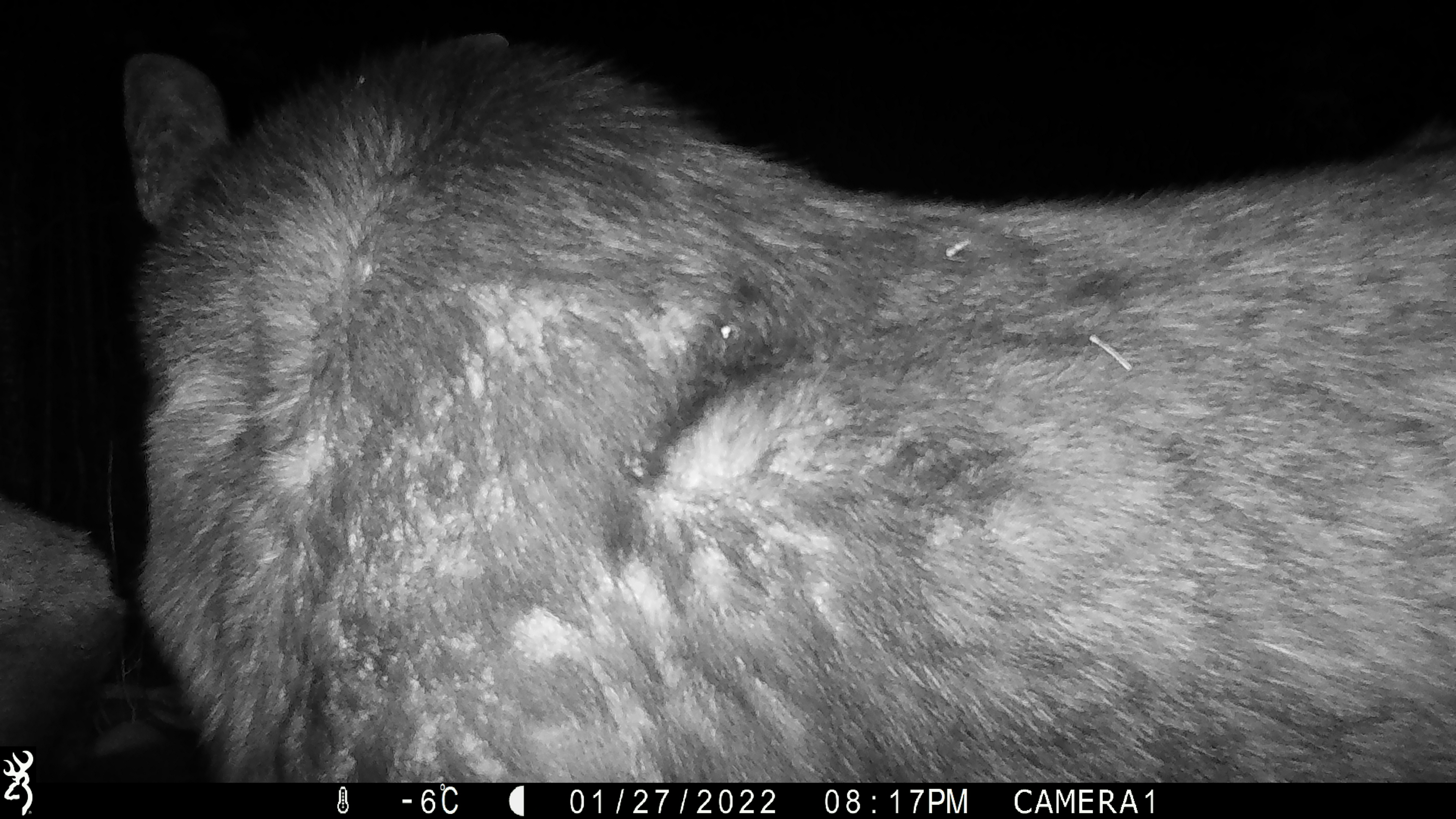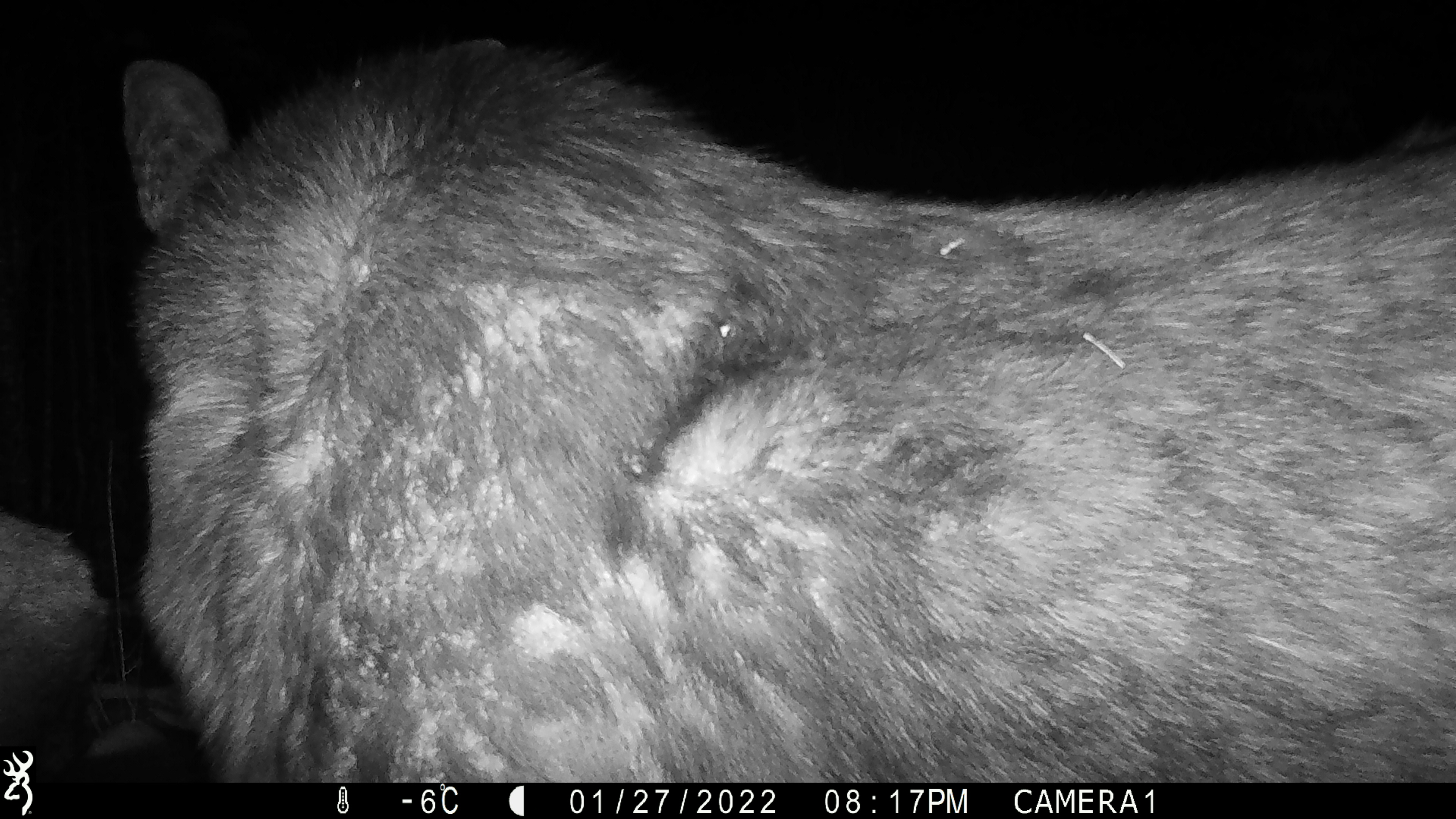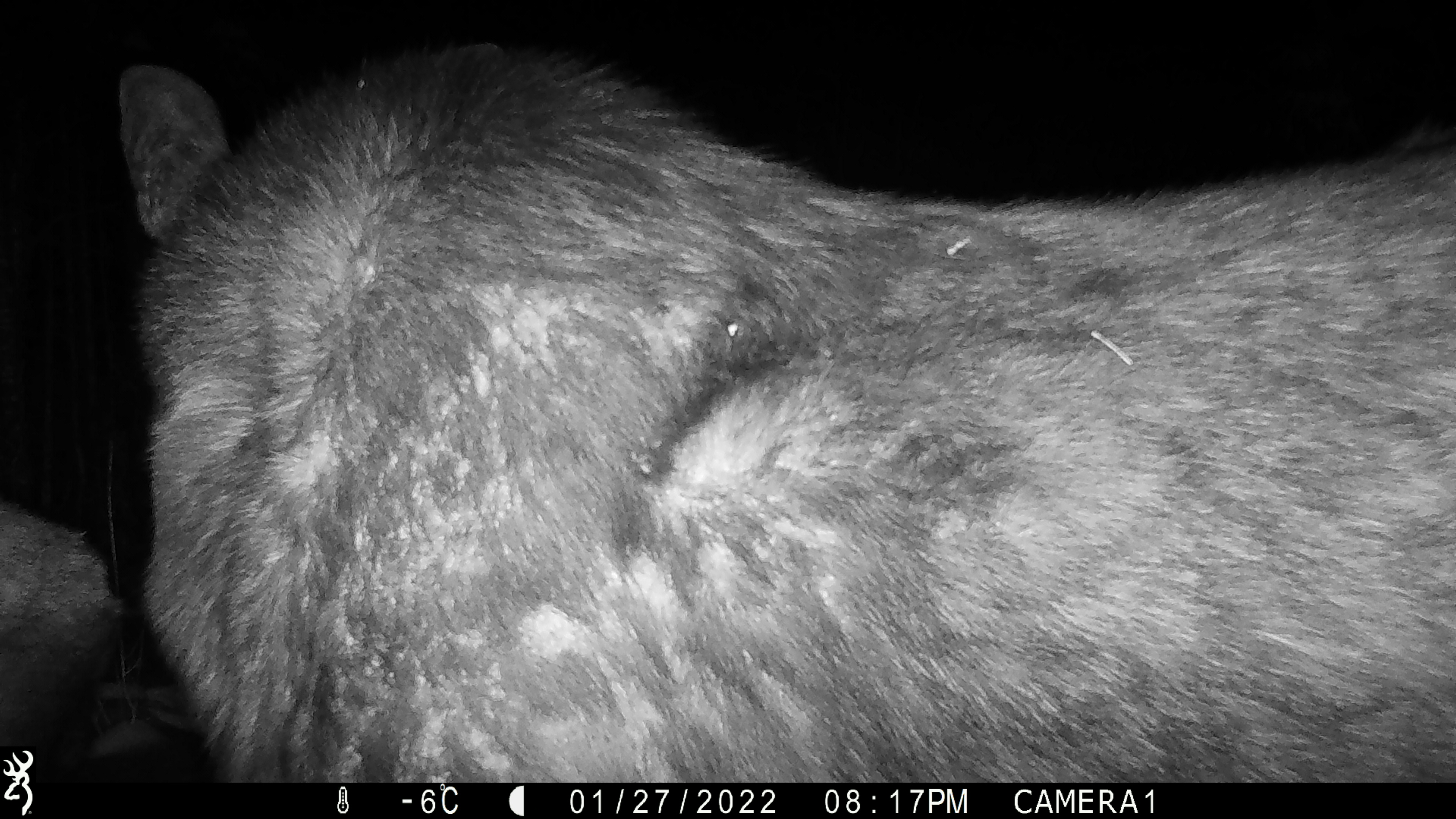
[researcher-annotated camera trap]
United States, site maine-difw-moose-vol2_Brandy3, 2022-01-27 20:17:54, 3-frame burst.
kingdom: Animalia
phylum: Chordata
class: Mammalia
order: Artiodactyla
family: Cervidae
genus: Alces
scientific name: Alces alces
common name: moose